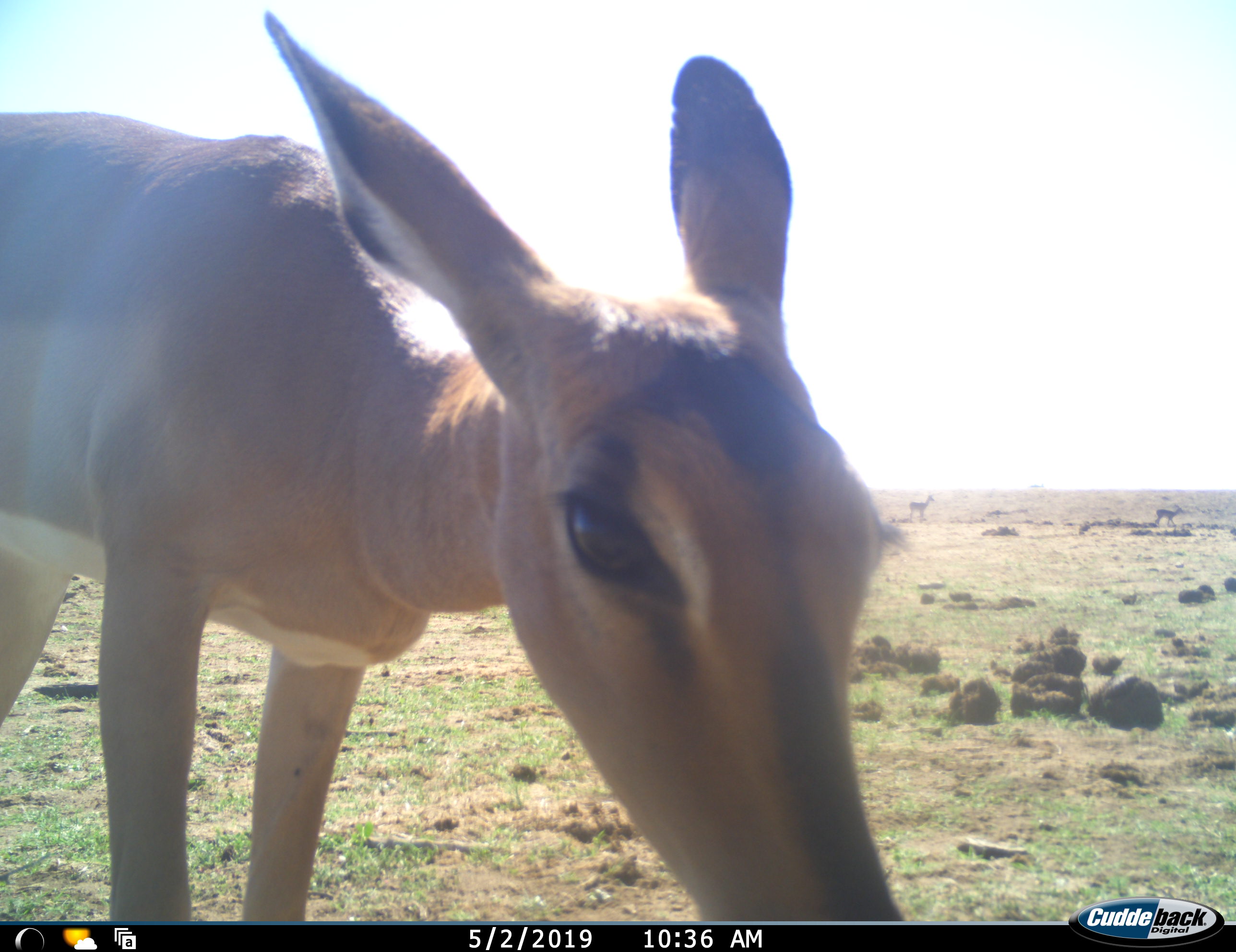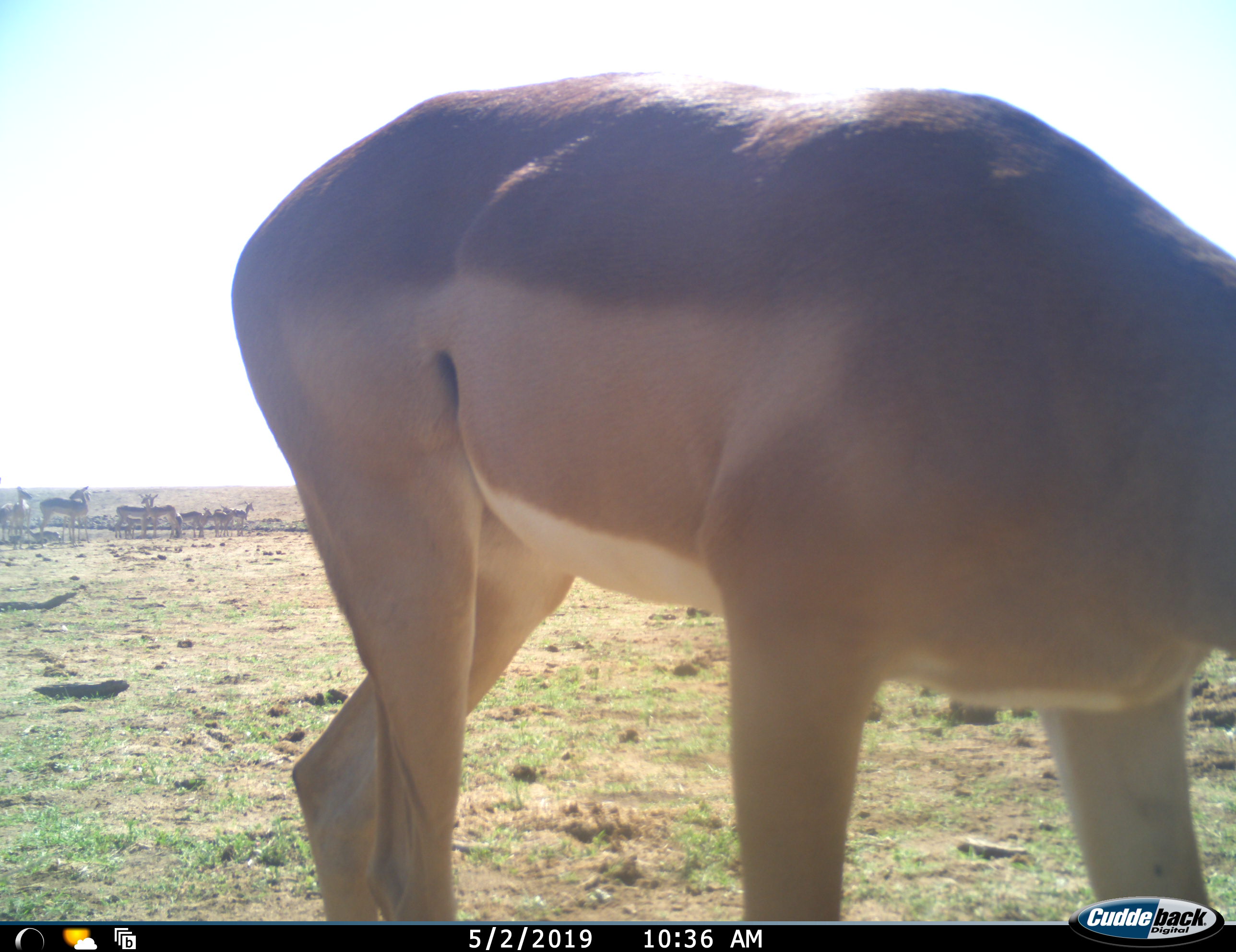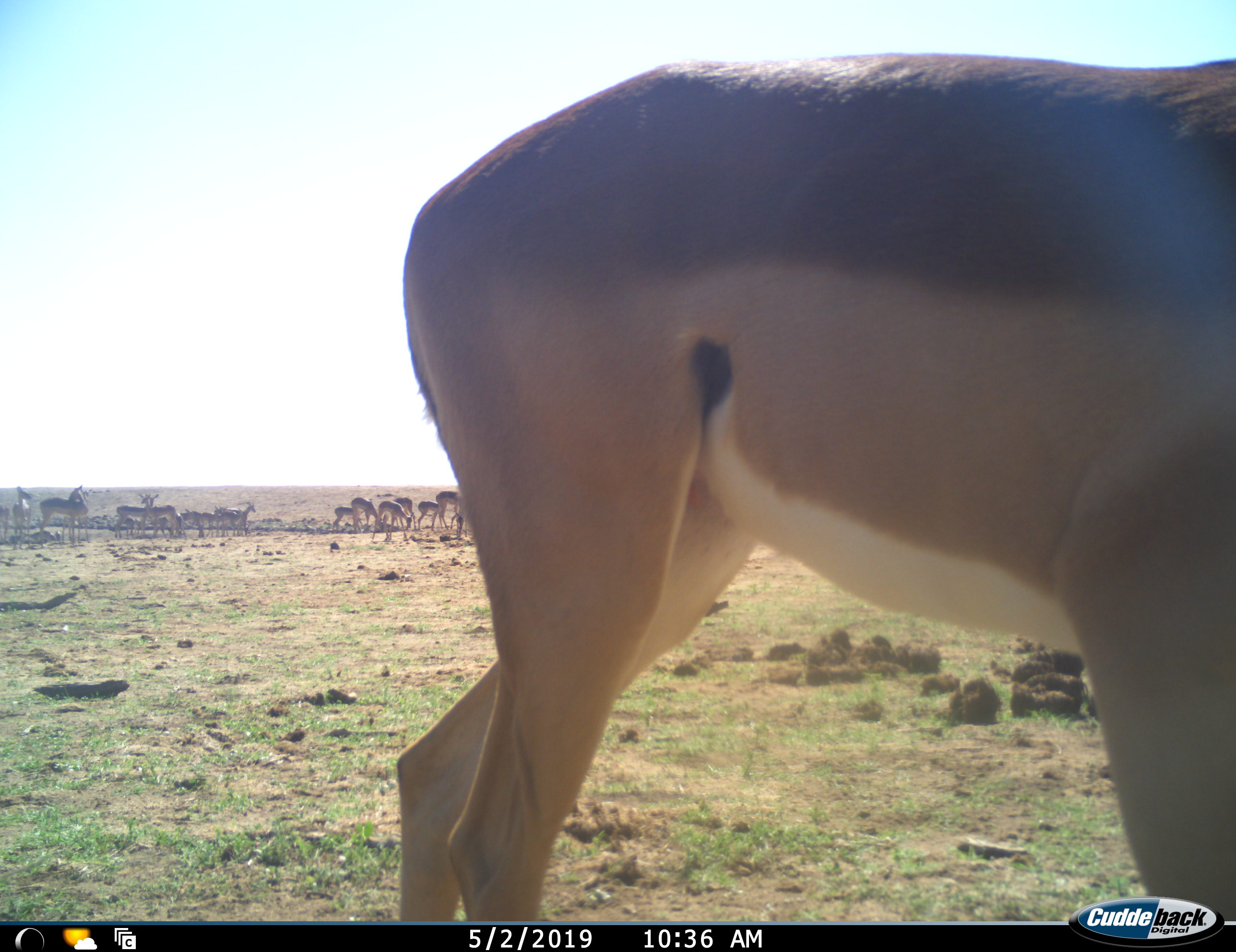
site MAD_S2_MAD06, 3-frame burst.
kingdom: Animalia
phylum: Chordata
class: Mammalia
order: Artiodactyla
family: Bovidae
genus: Aepyceros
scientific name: Aepyceros melampus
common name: impala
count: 11-50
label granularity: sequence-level